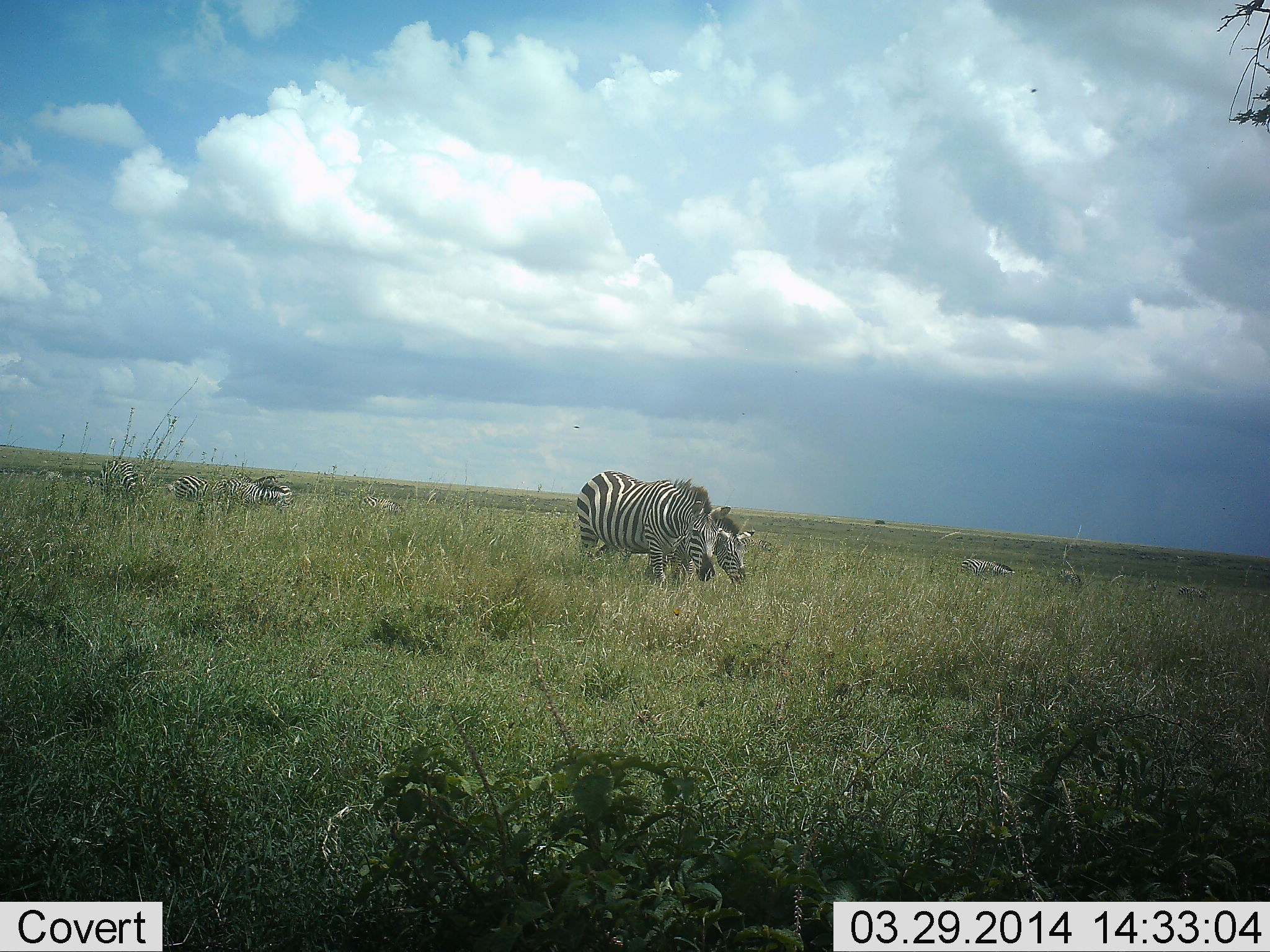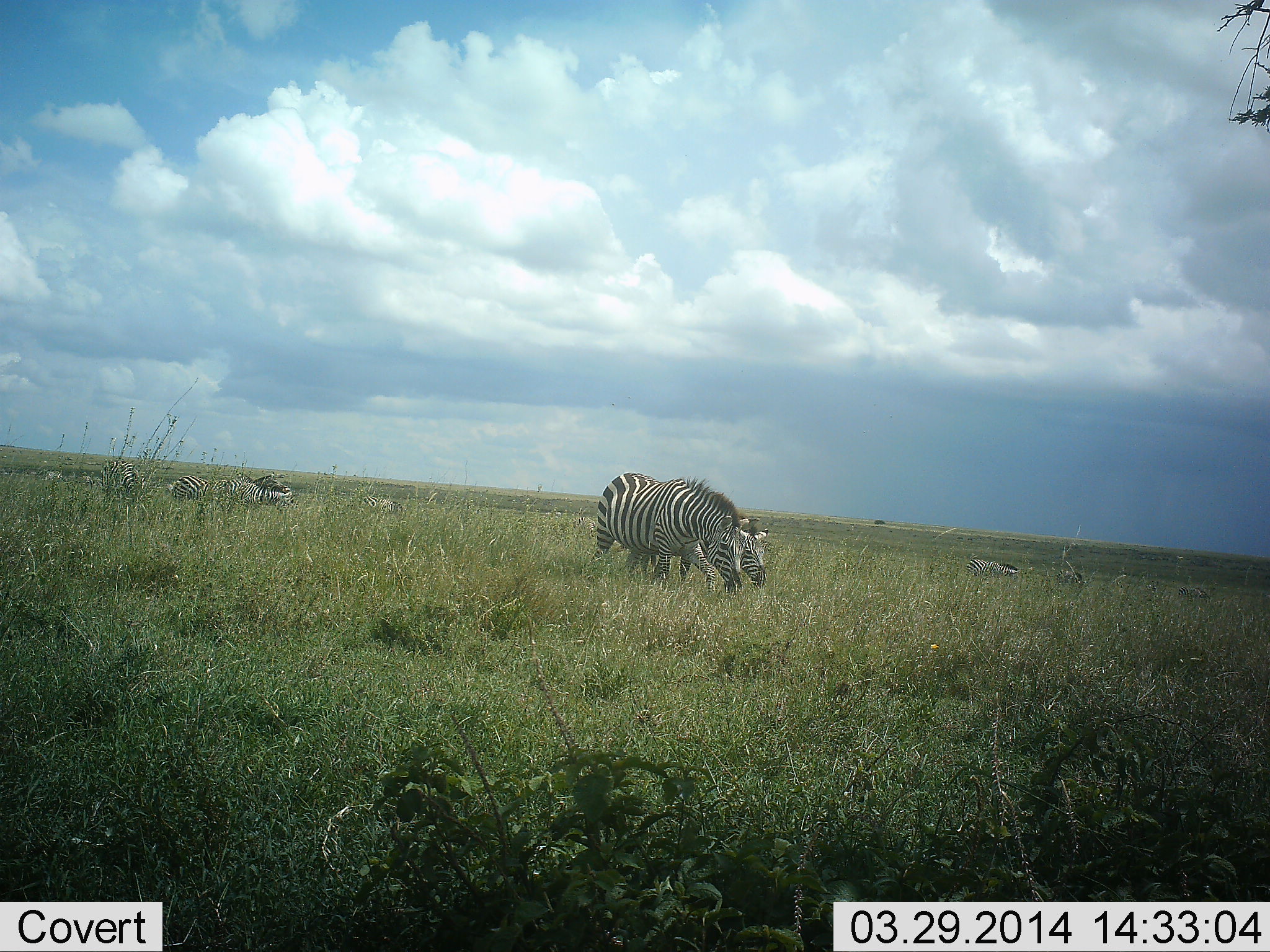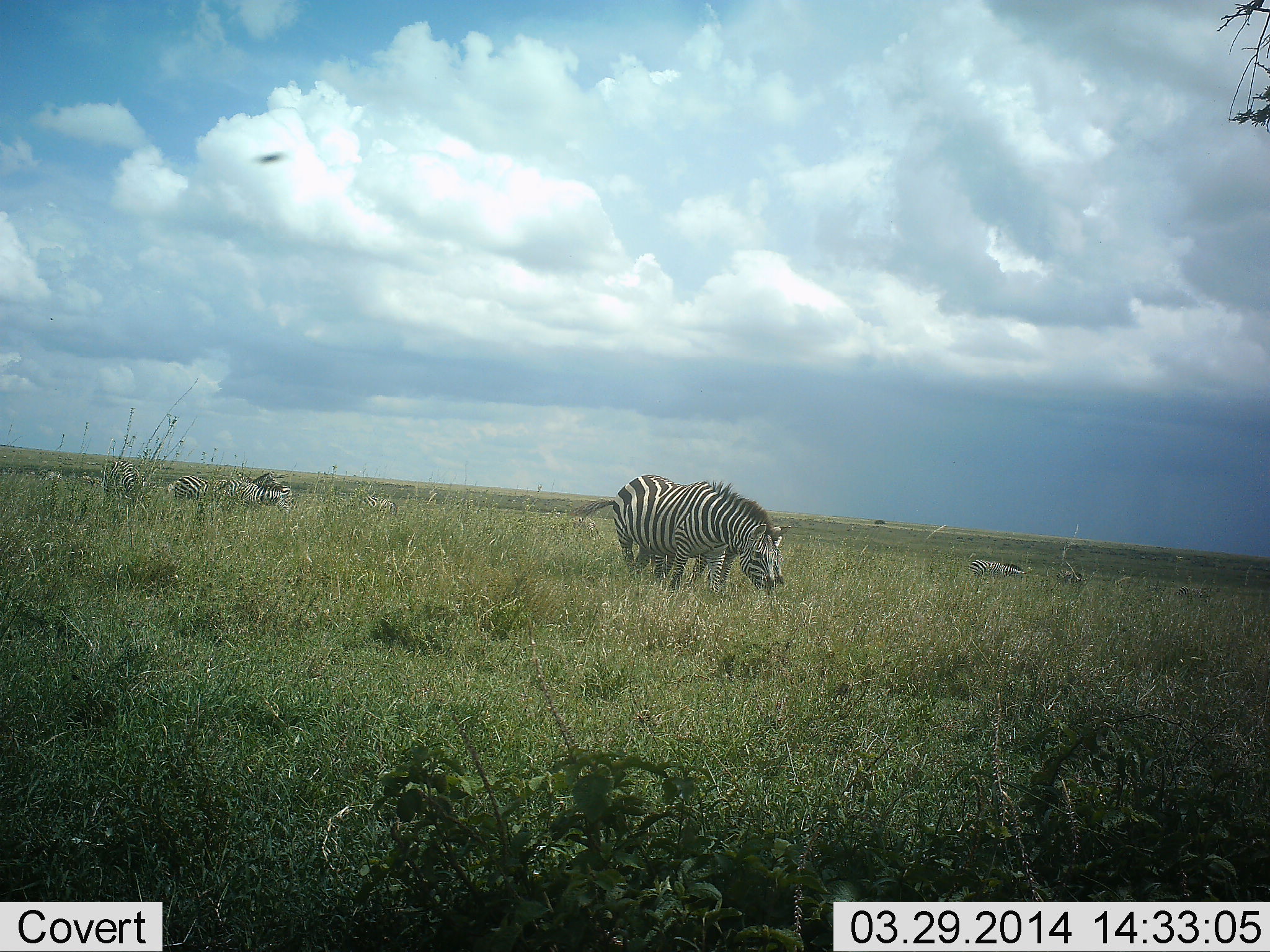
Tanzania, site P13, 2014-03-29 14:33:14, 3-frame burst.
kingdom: Animalia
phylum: Chordata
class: Mammalia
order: Perissodactyla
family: Equidae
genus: Equus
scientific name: Equus quagga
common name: plains zebra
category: zebra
Zebra (plains zebra) (Equus quagga), count 11-50. Behavior (volunteer vote fractions): standing 33%, resting 8%, moving 58%, interacting 0%. Young present (vote fraction): 0%. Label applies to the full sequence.